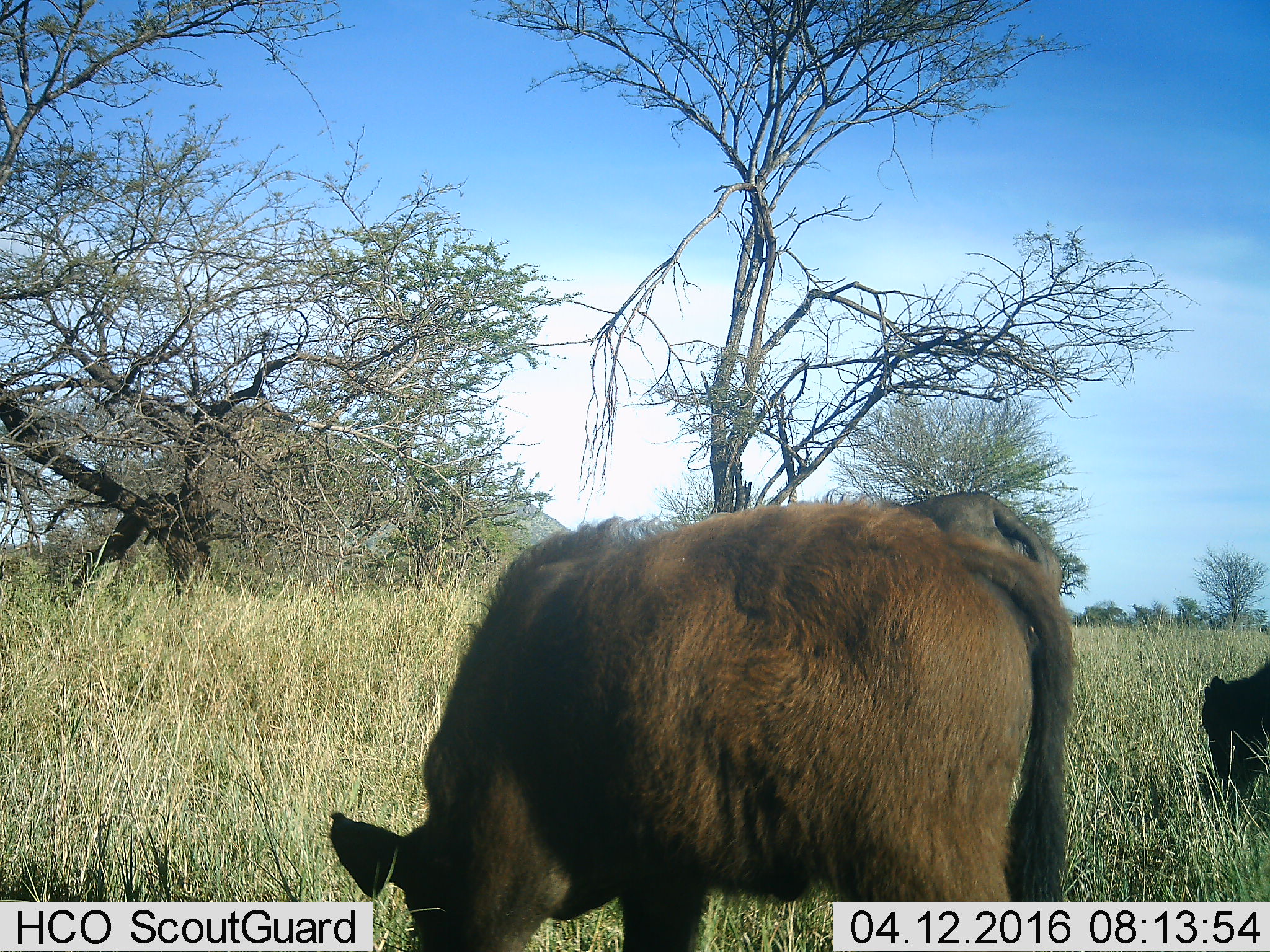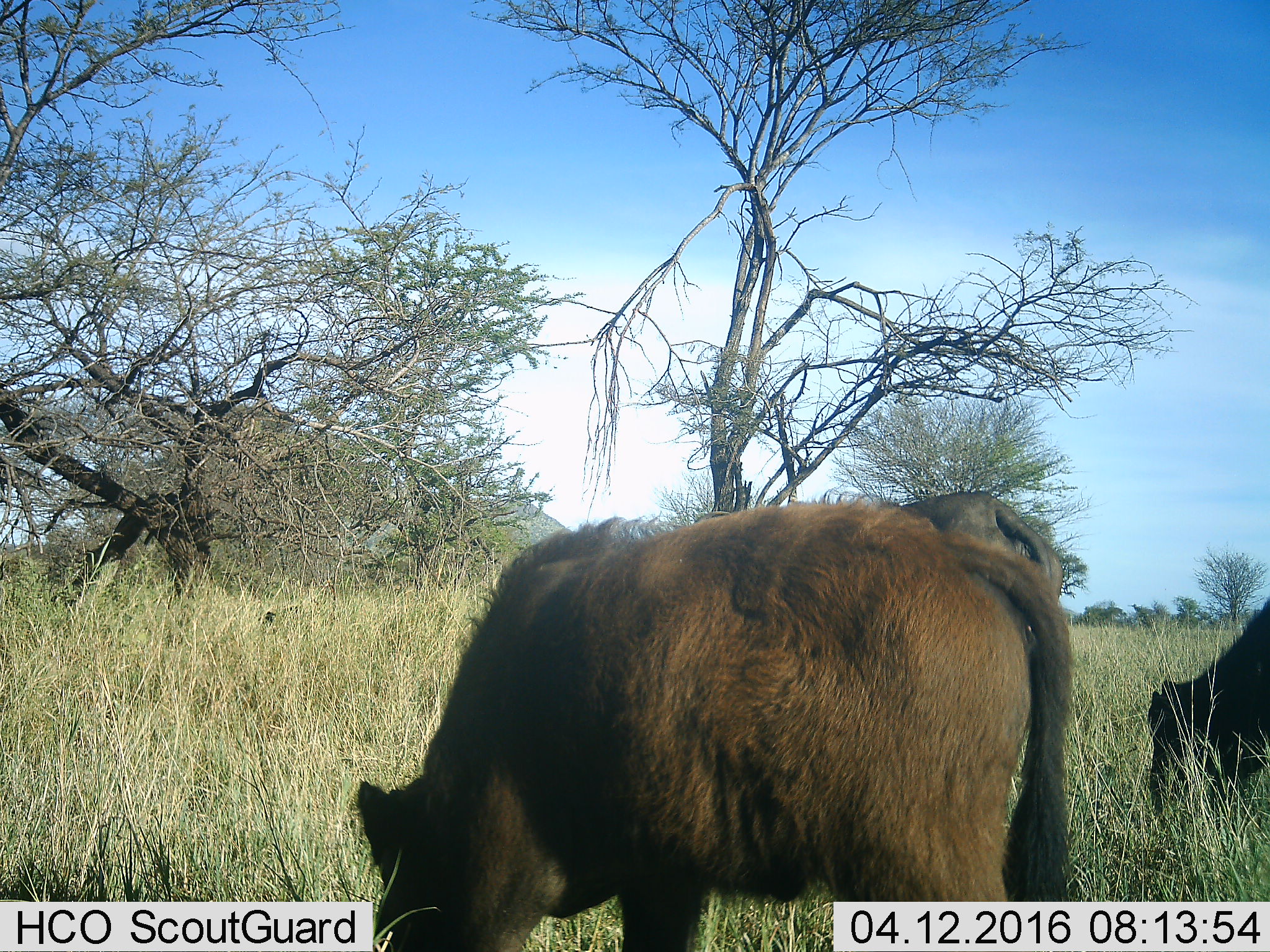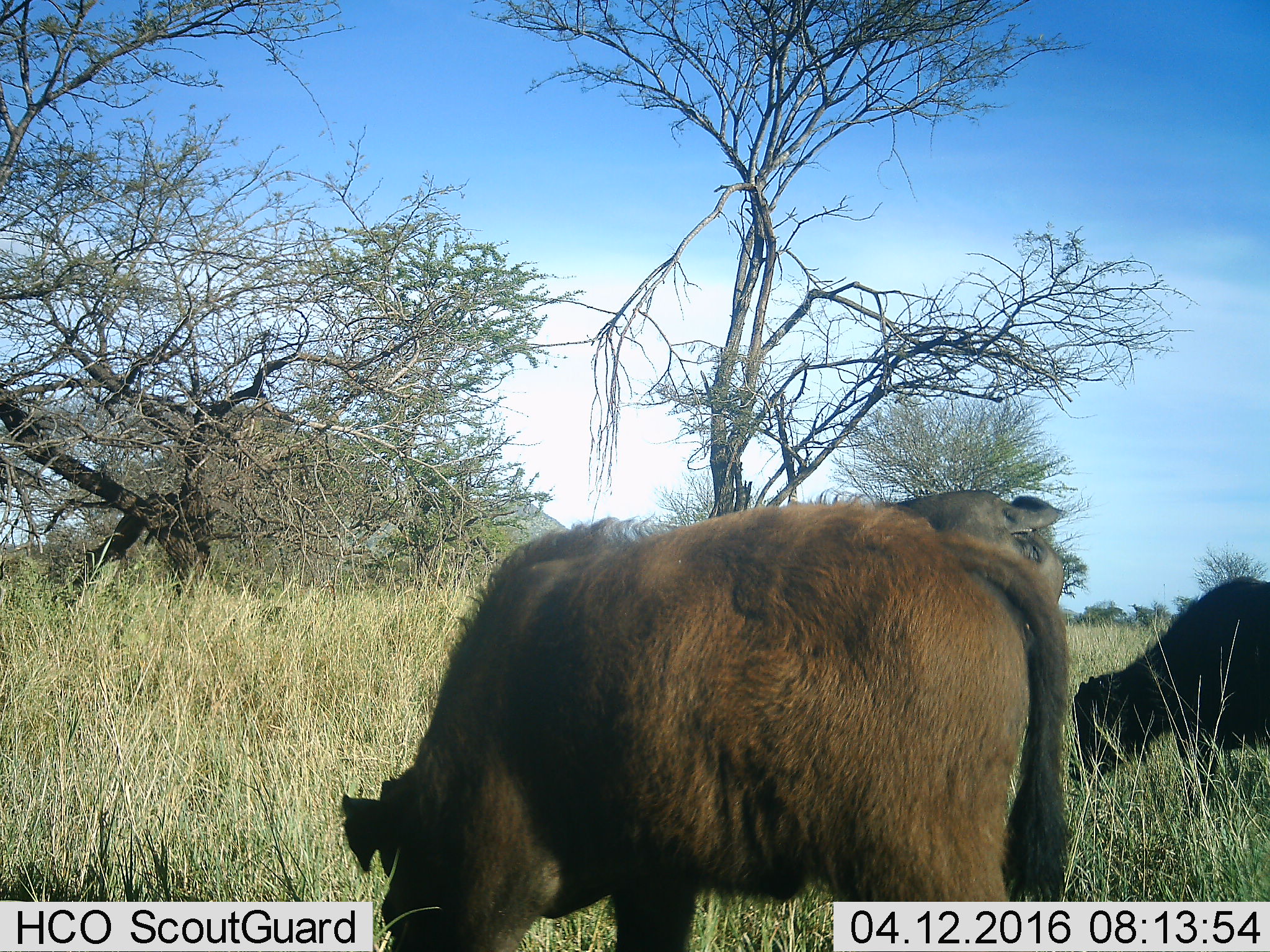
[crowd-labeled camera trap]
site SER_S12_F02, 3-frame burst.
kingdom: Animalia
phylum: Chordata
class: Mammalia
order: Artiodactyla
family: Bovidae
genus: Bos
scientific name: Bos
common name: cattle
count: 3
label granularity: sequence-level